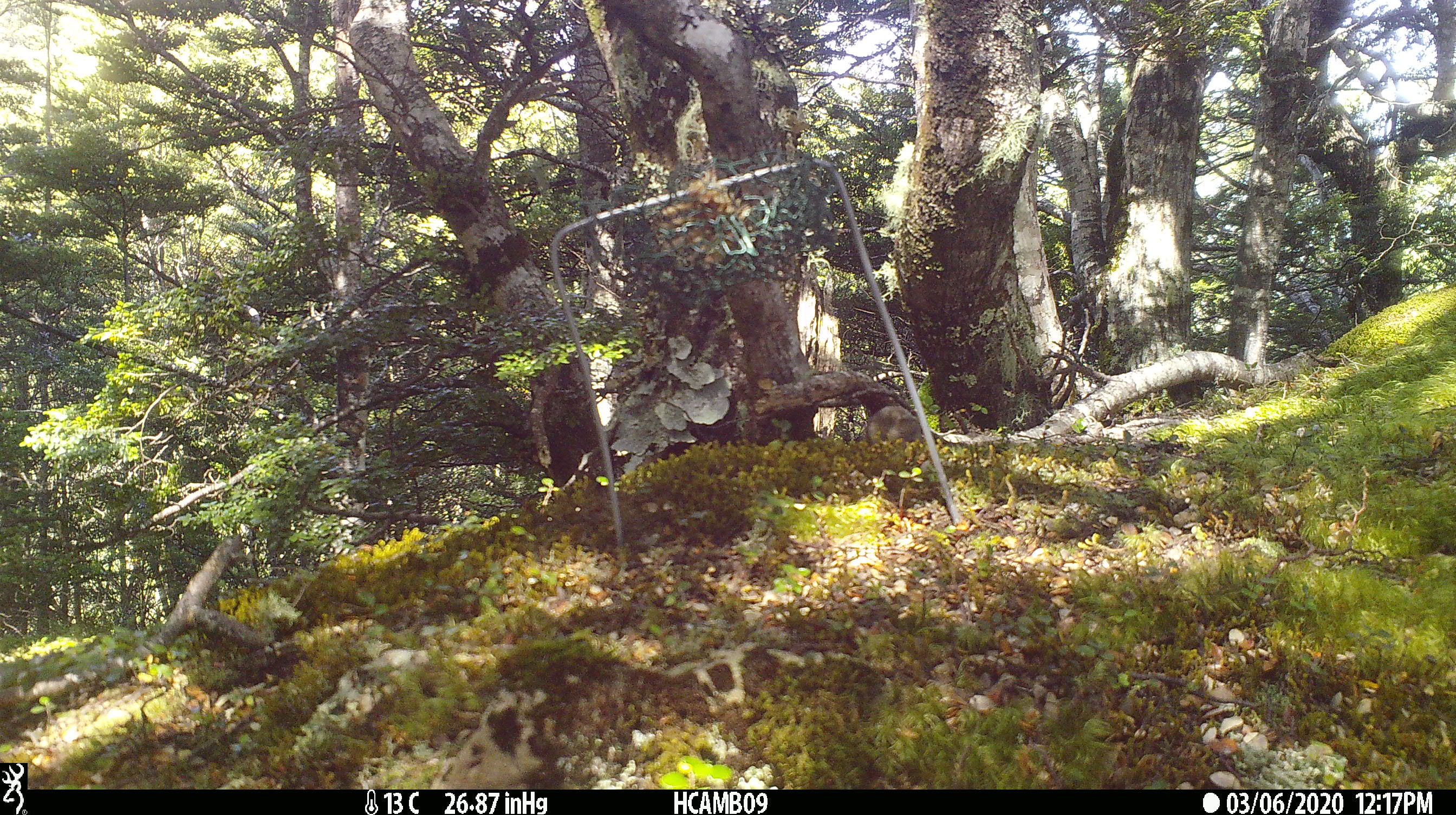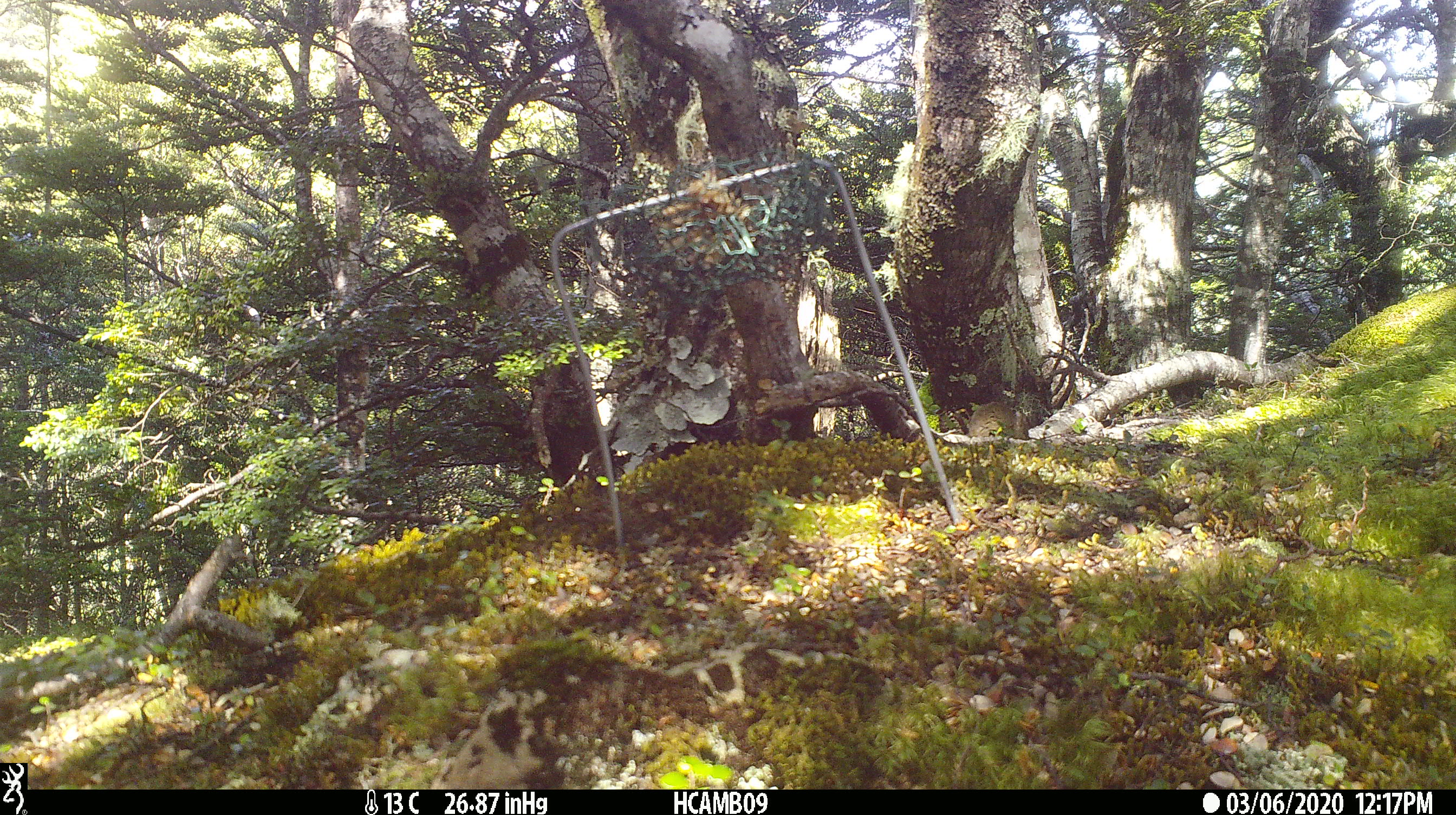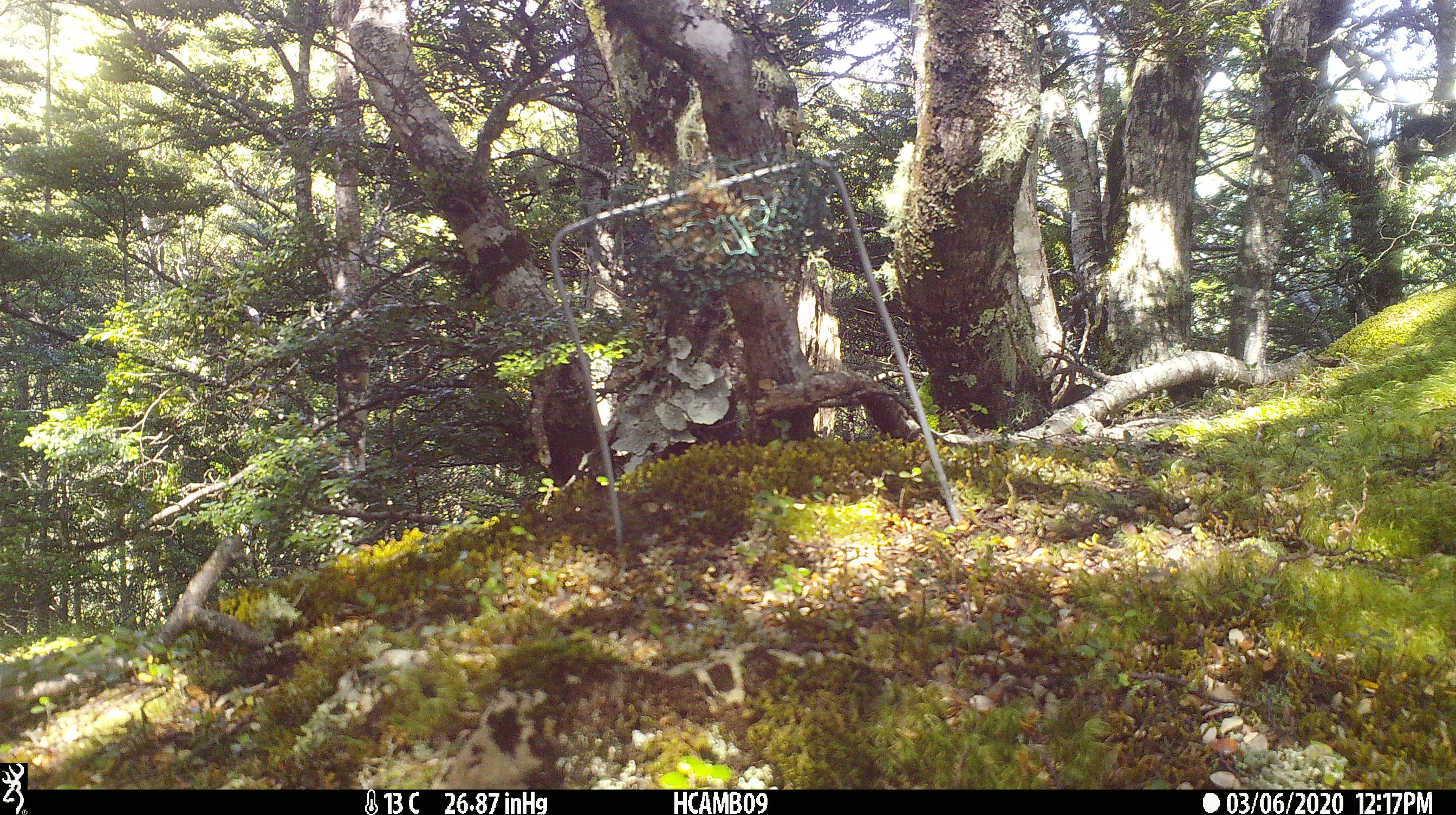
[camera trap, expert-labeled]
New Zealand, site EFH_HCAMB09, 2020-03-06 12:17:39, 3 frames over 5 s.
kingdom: Animalia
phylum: Chordata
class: Mammalia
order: Rodentia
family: Muridae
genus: Mus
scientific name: Mus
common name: mouse